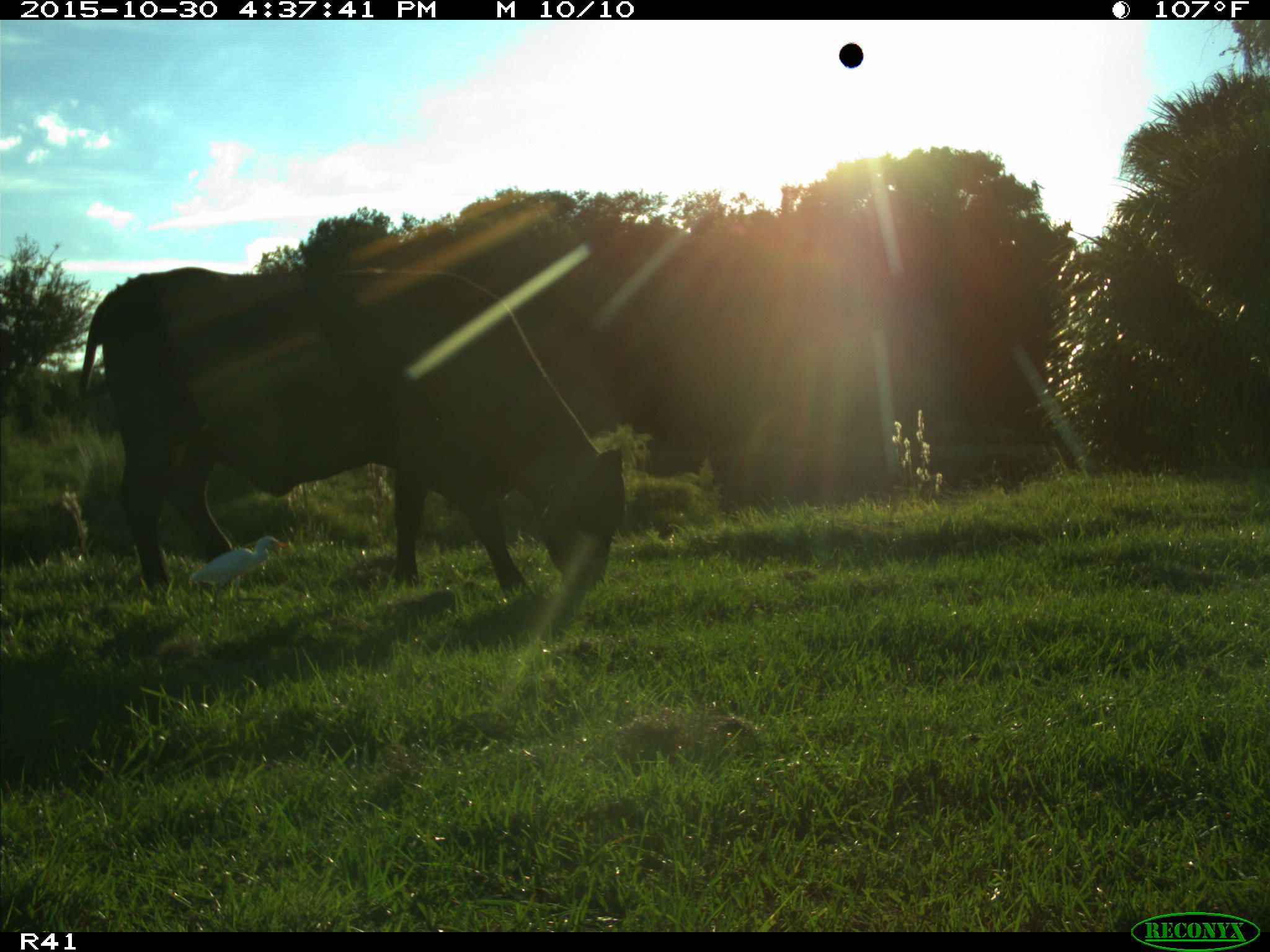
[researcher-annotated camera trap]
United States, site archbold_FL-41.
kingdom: Animalia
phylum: Chordata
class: Mammalia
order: Artiodactyla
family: Bovidae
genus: Bos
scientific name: Bos taurus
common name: domestic cow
Bos taurus (domestic cow).